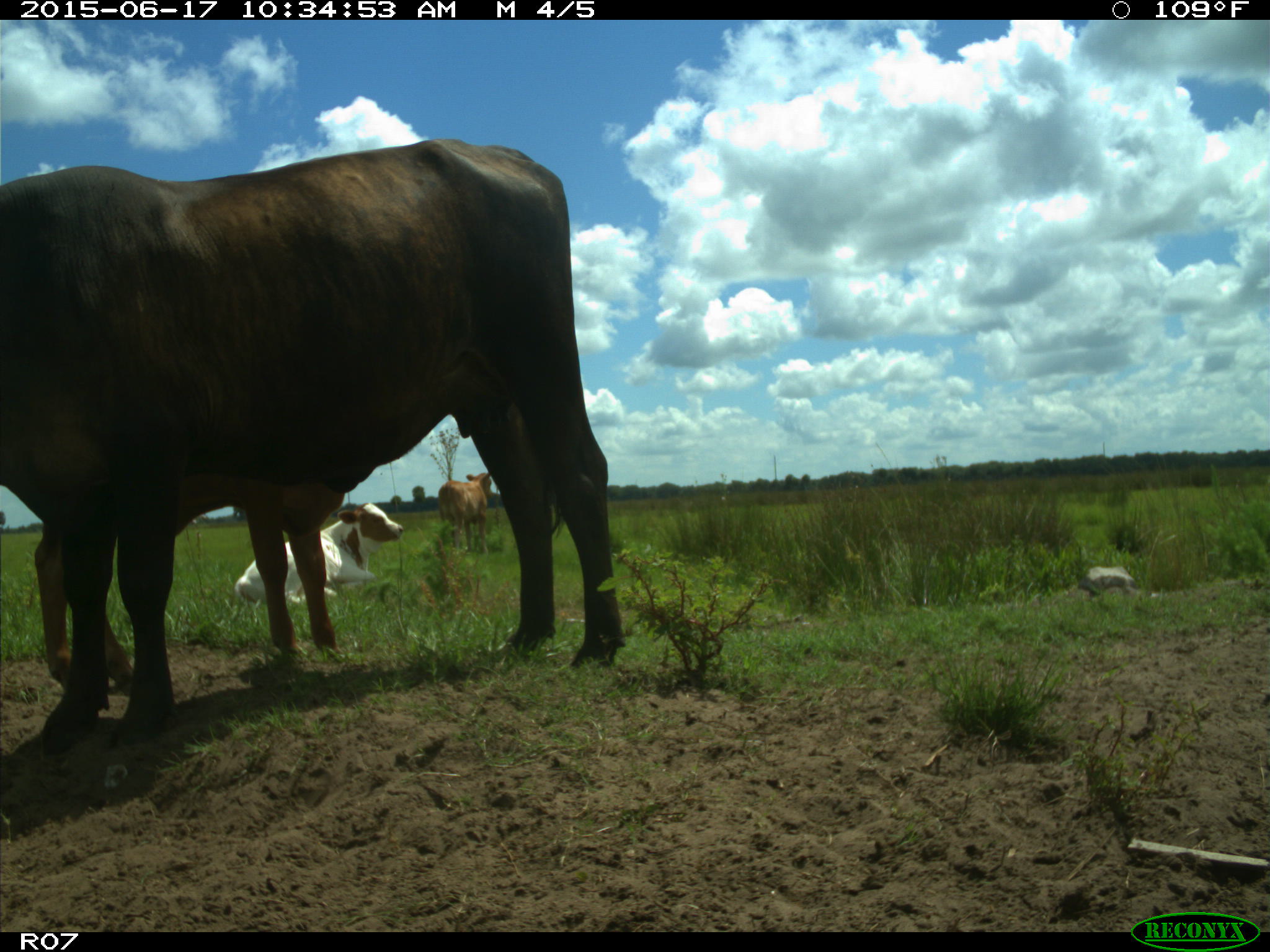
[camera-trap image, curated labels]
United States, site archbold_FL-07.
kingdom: Animalia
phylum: Chordata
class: Mammalia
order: Artiodactyla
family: Bovidae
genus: Bos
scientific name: Bos taurus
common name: domestic cow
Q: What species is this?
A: Bos taurus (domestic cow).